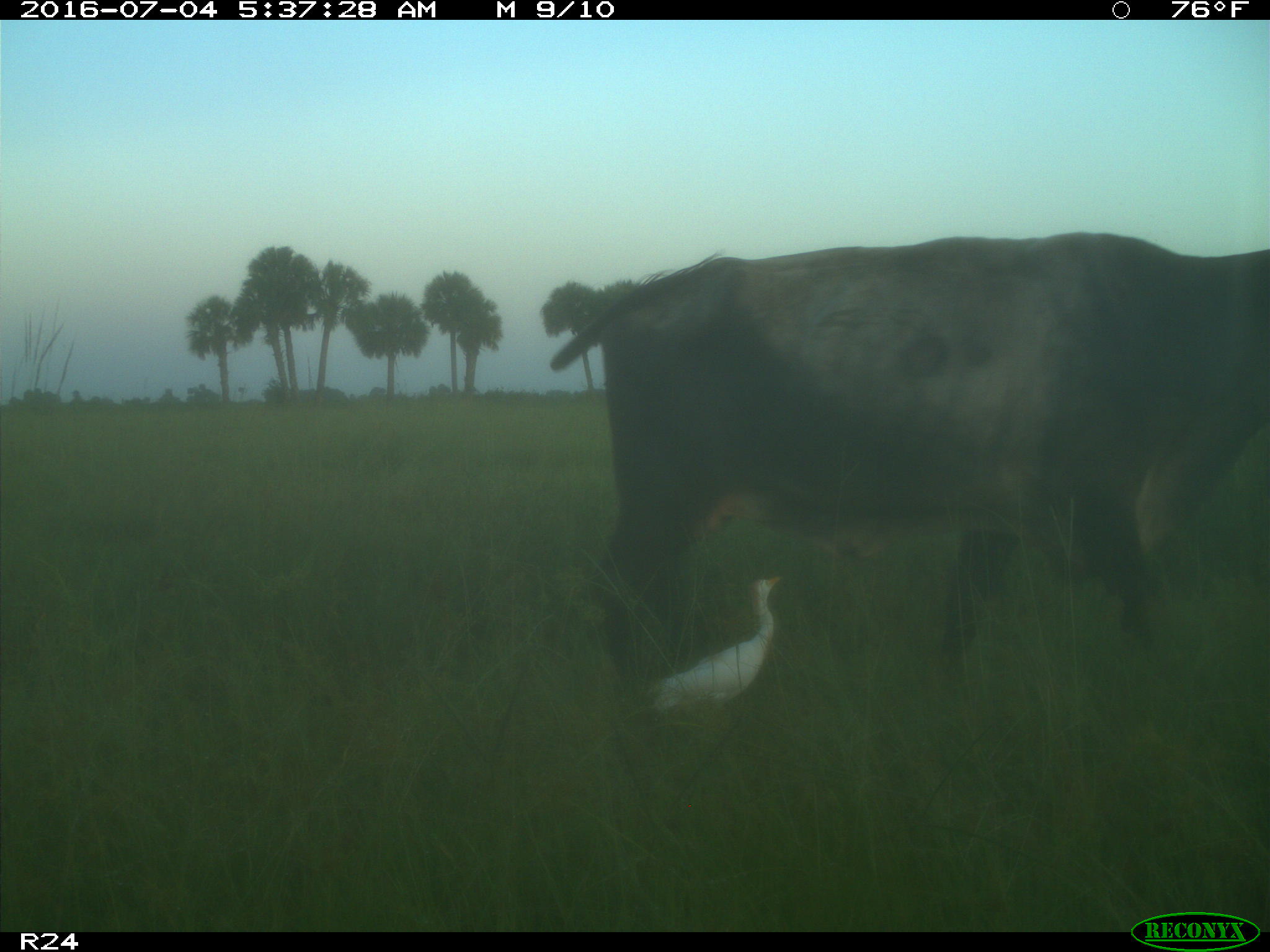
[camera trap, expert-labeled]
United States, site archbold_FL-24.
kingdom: Animalia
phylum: Chordata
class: Mammalia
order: Artiodactyla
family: Bovidae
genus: Bos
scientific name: Bos taurus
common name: domestic cow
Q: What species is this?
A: Bos taurus (domestic cow).